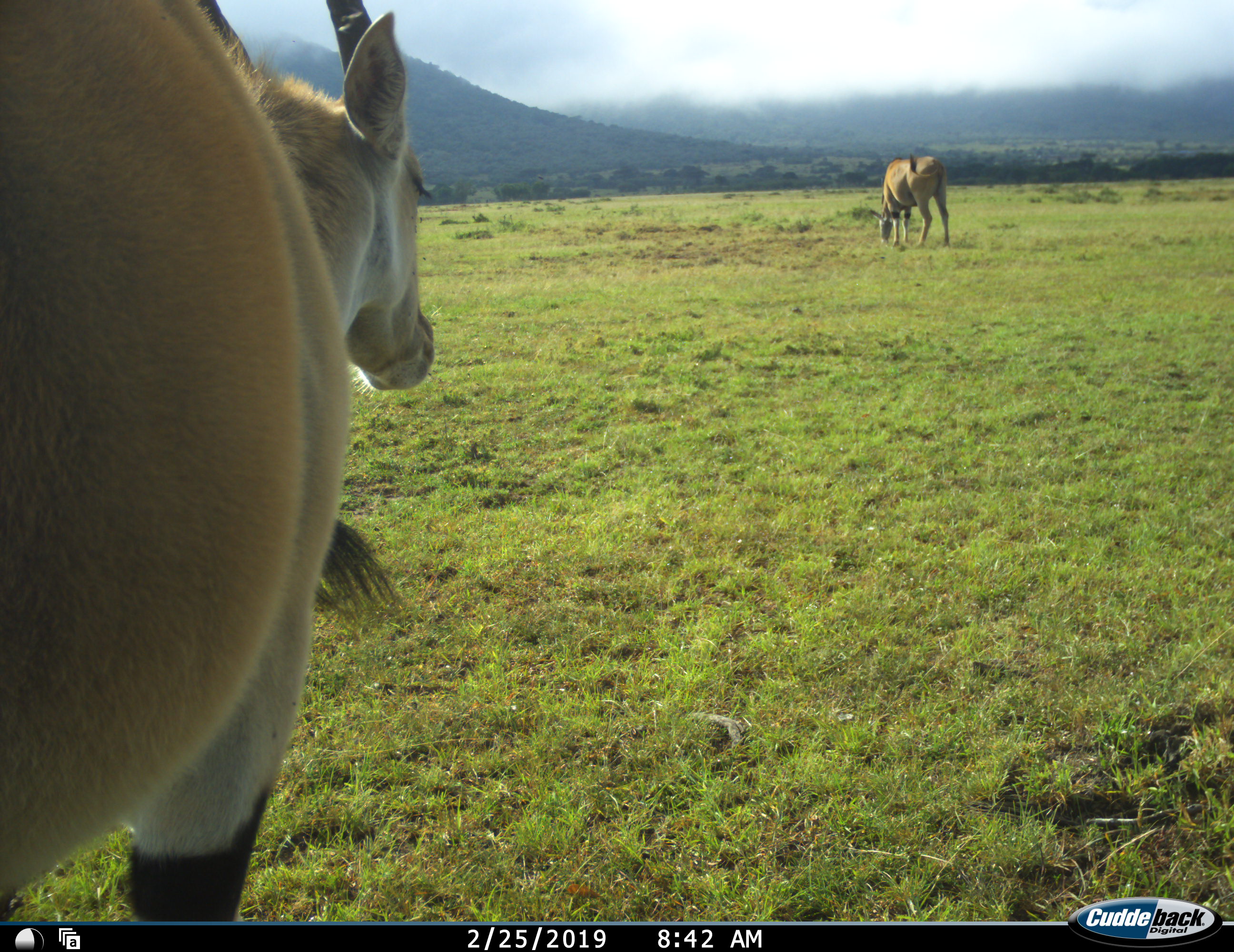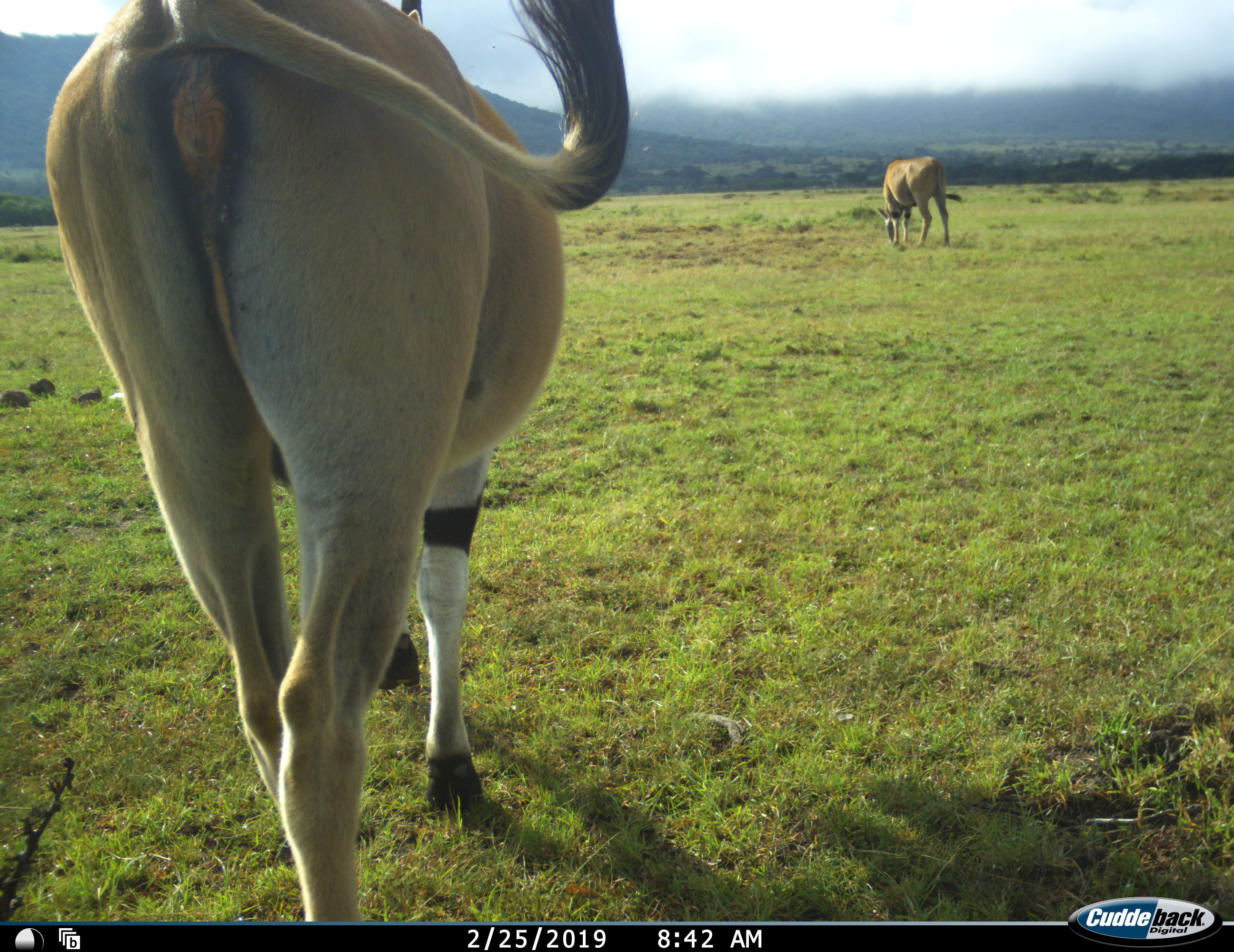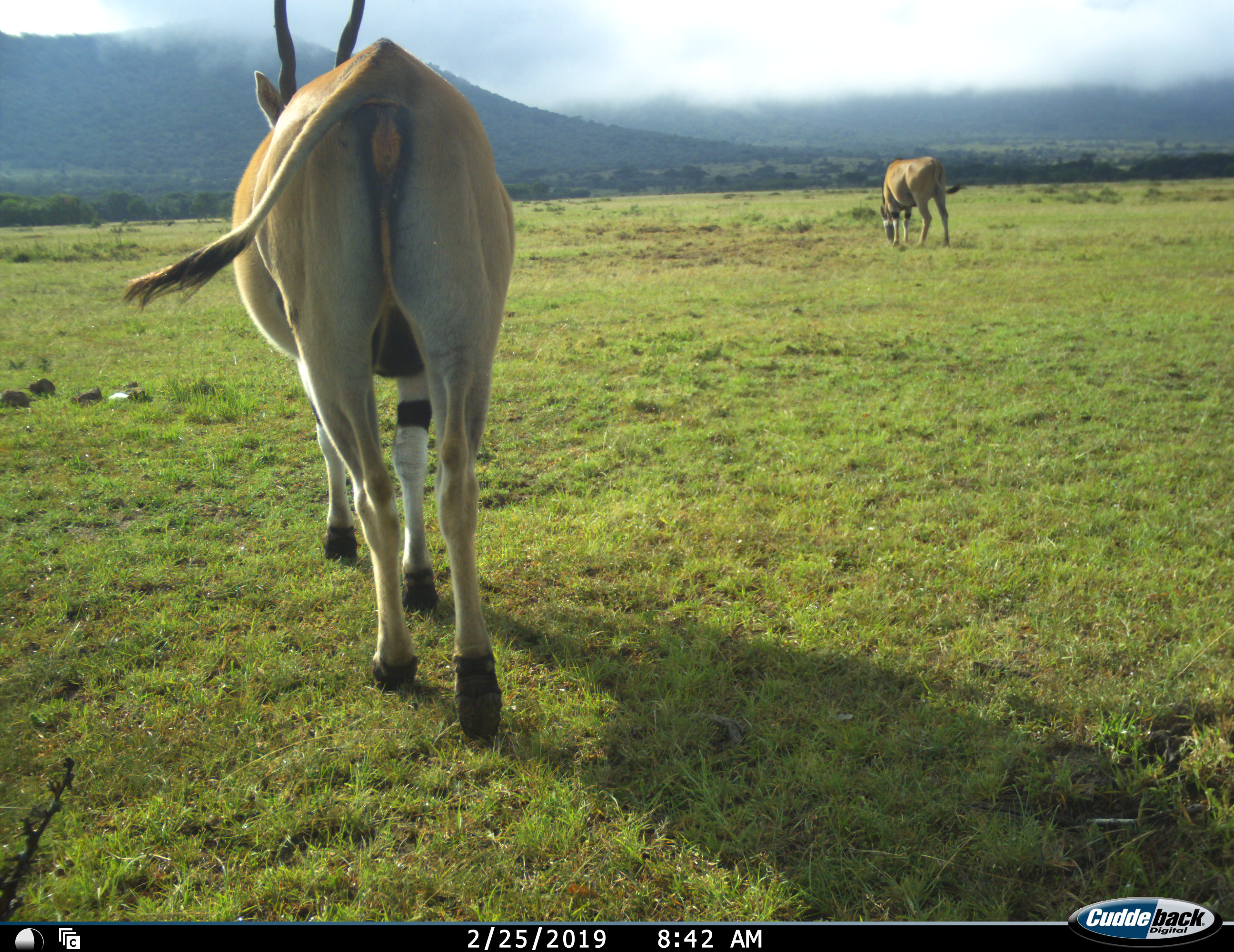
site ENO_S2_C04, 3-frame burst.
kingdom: Animalia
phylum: Chordata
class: Mammalia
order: Artiodactyla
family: Bovidae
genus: Tragelaphus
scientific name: Tragelaphus oryx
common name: eland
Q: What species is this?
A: Eland (Tragelaphus oryx).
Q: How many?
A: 2.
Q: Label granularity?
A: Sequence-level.